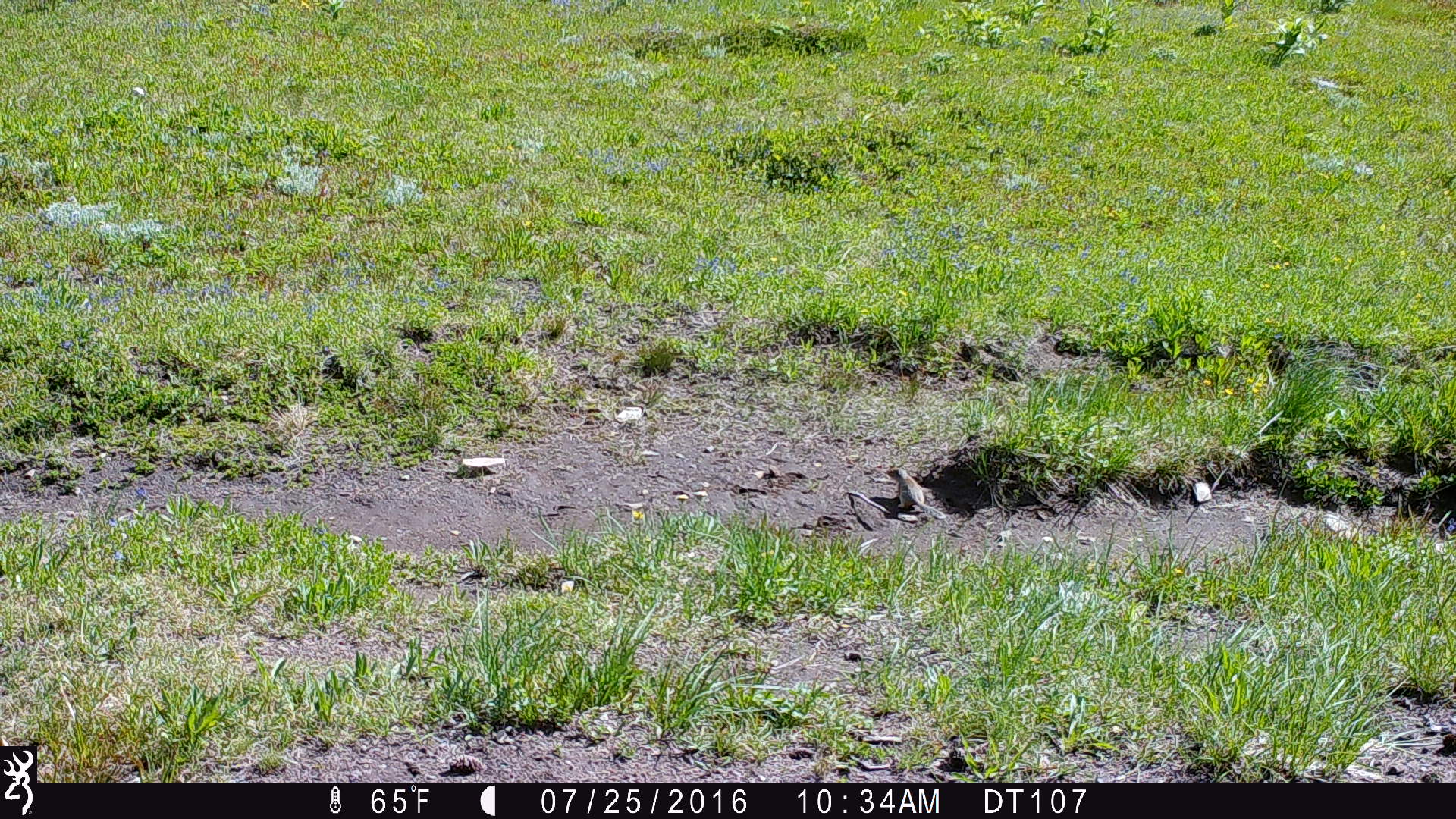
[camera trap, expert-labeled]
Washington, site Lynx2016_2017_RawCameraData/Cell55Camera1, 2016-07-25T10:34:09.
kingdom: Animalia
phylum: Chordata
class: Mammalia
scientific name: Mammalia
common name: small mammal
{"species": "small mammal (Mammalia)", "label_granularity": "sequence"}